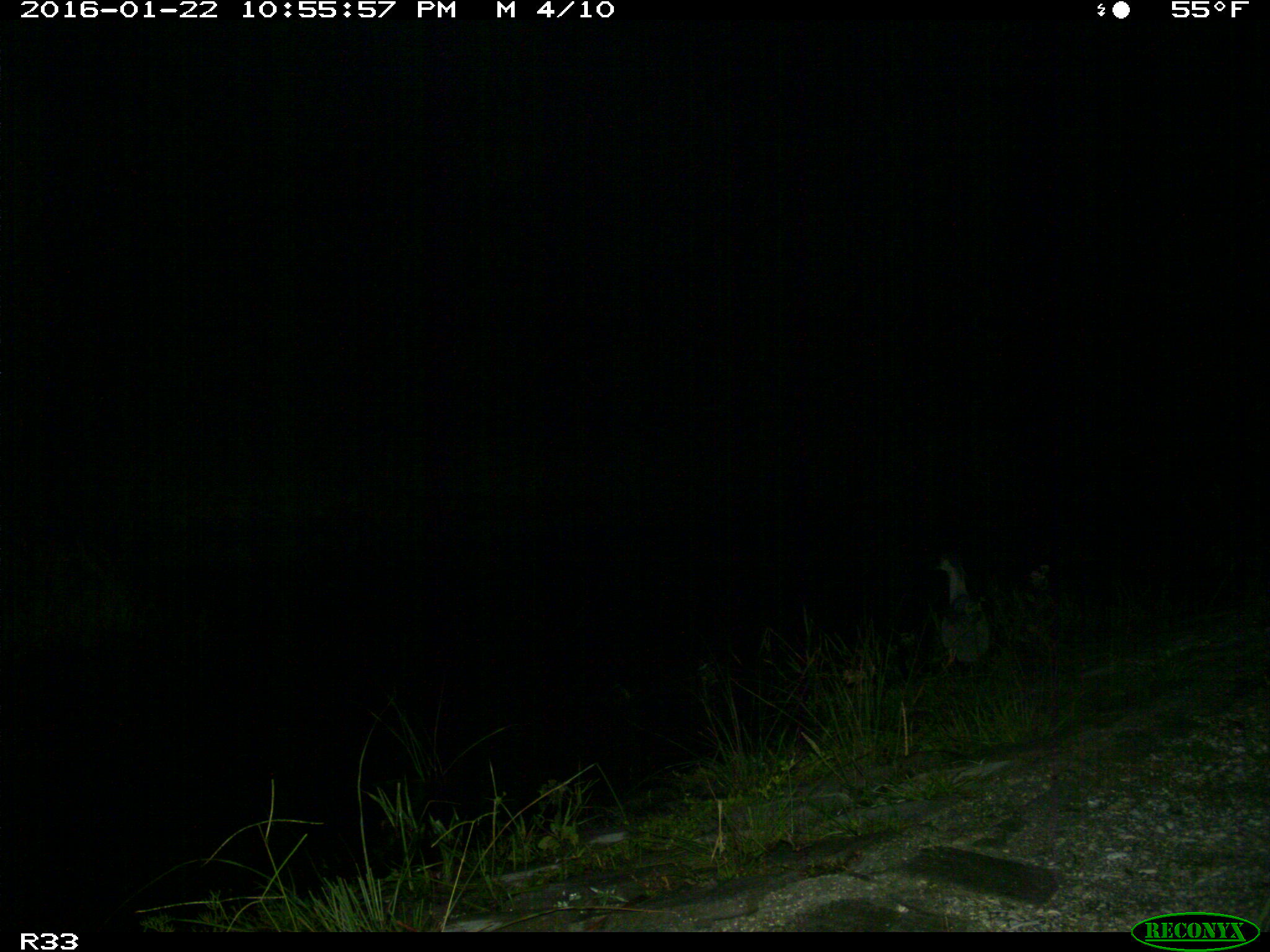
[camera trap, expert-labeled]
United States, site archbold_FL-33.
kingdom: Animalia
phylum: Chordata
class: Aves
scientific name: Aves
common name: birds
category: unidentified bird